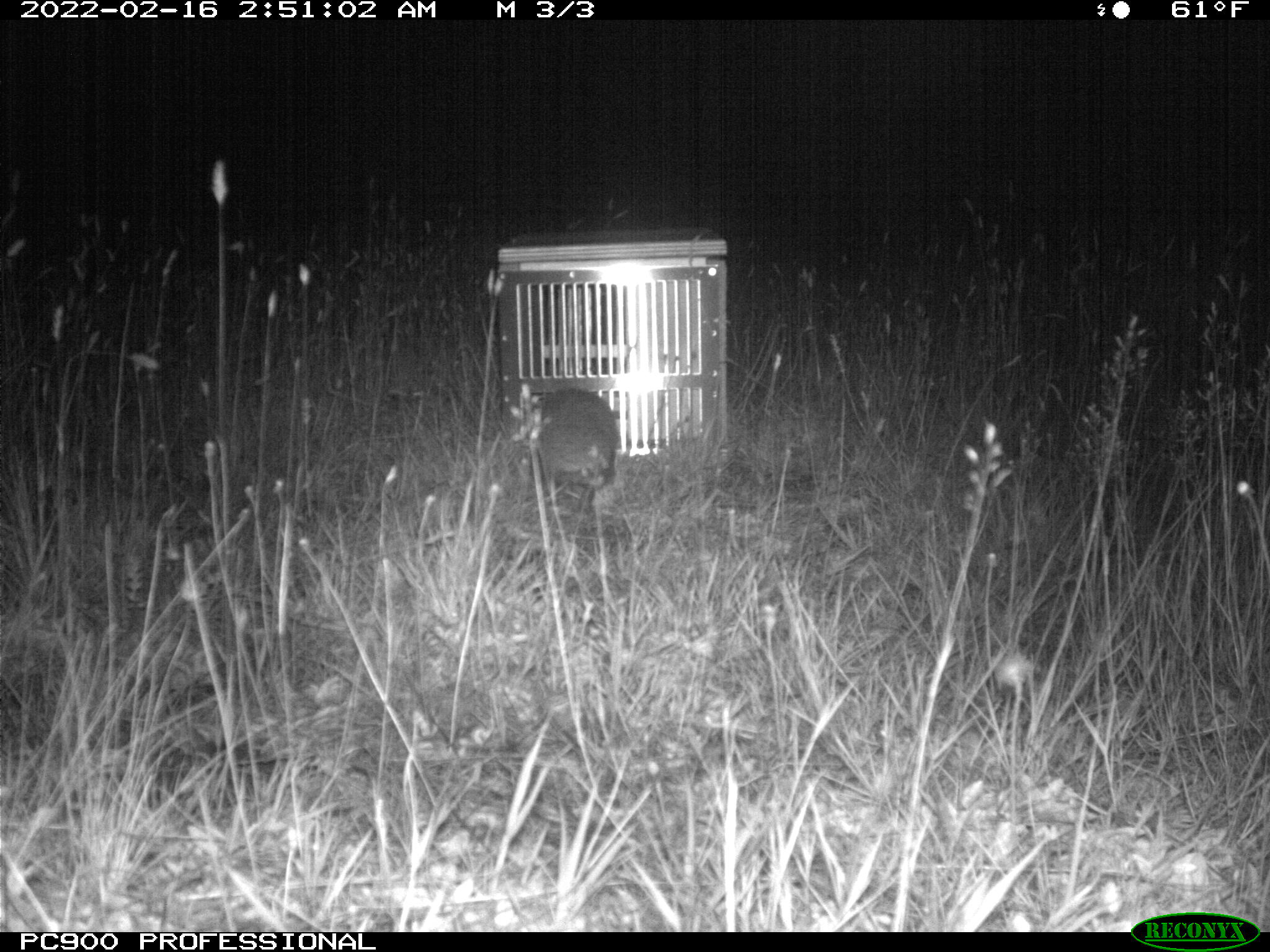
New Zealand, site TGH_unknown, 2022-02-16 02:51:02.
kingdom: Animalia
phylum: Chordata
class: Mammalia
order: Eulipotyphla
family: Erinaceidae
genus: Erinaceus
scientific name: Erinaceus europaeus europaeus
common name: european hedgehog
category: hedgehog